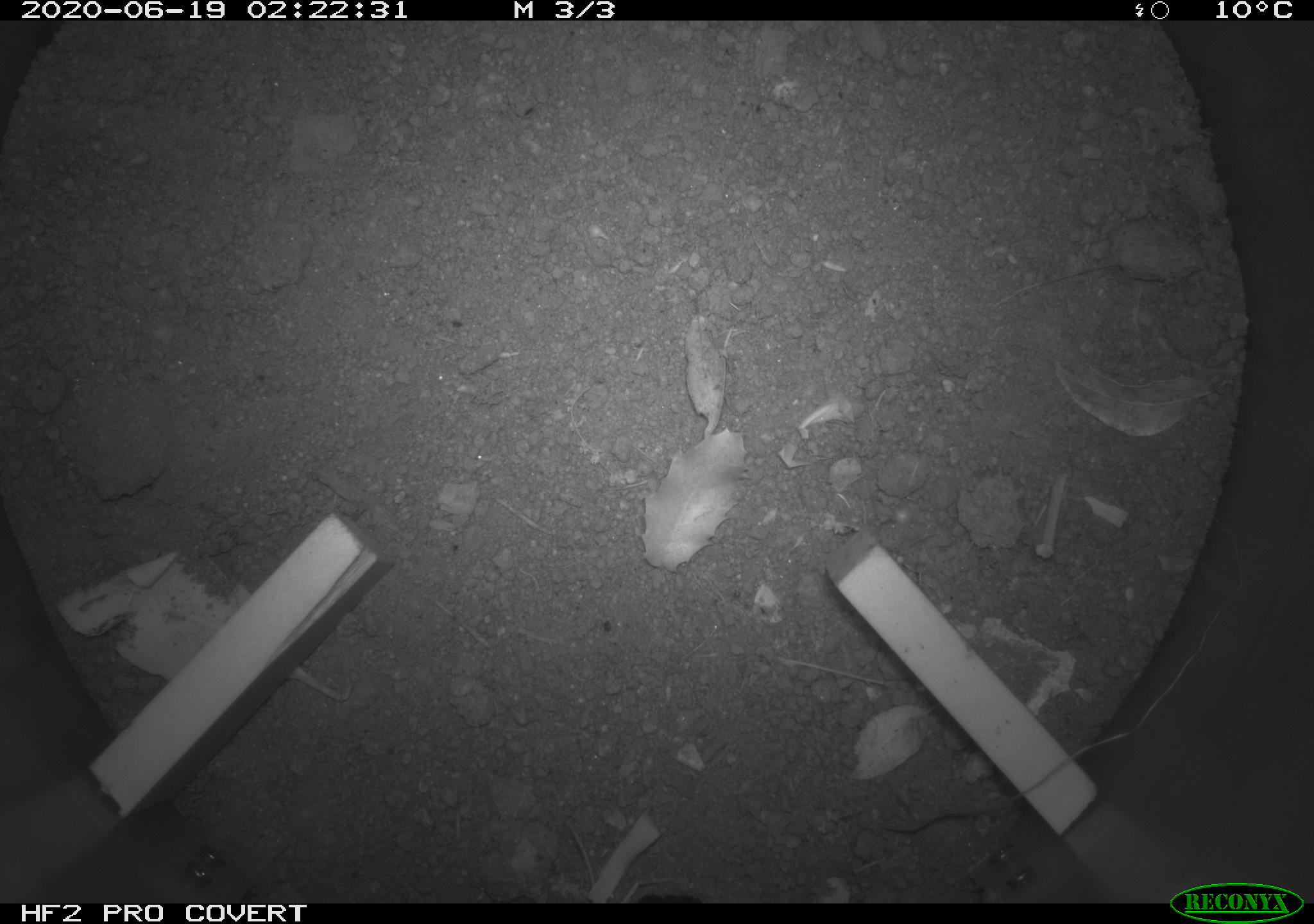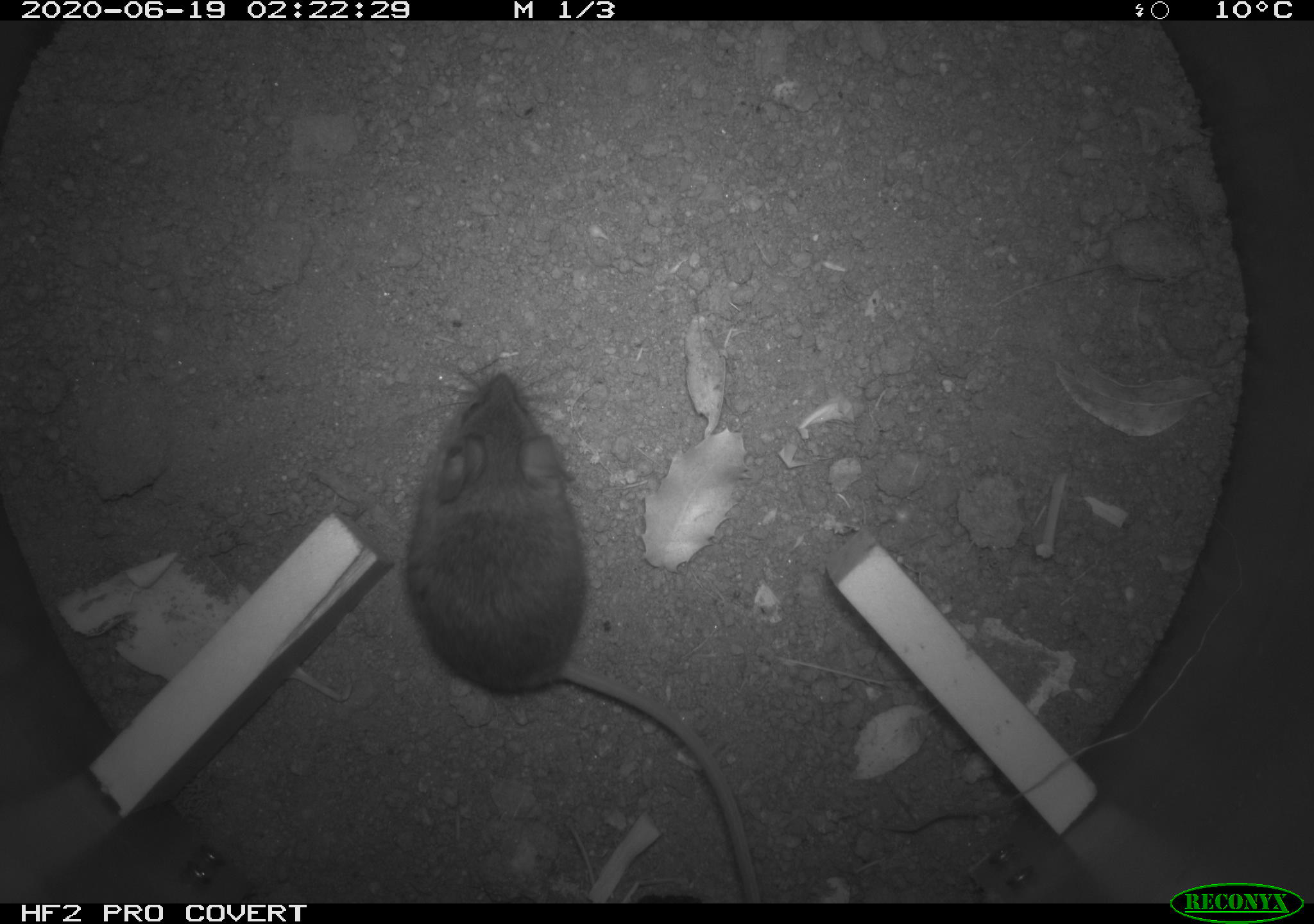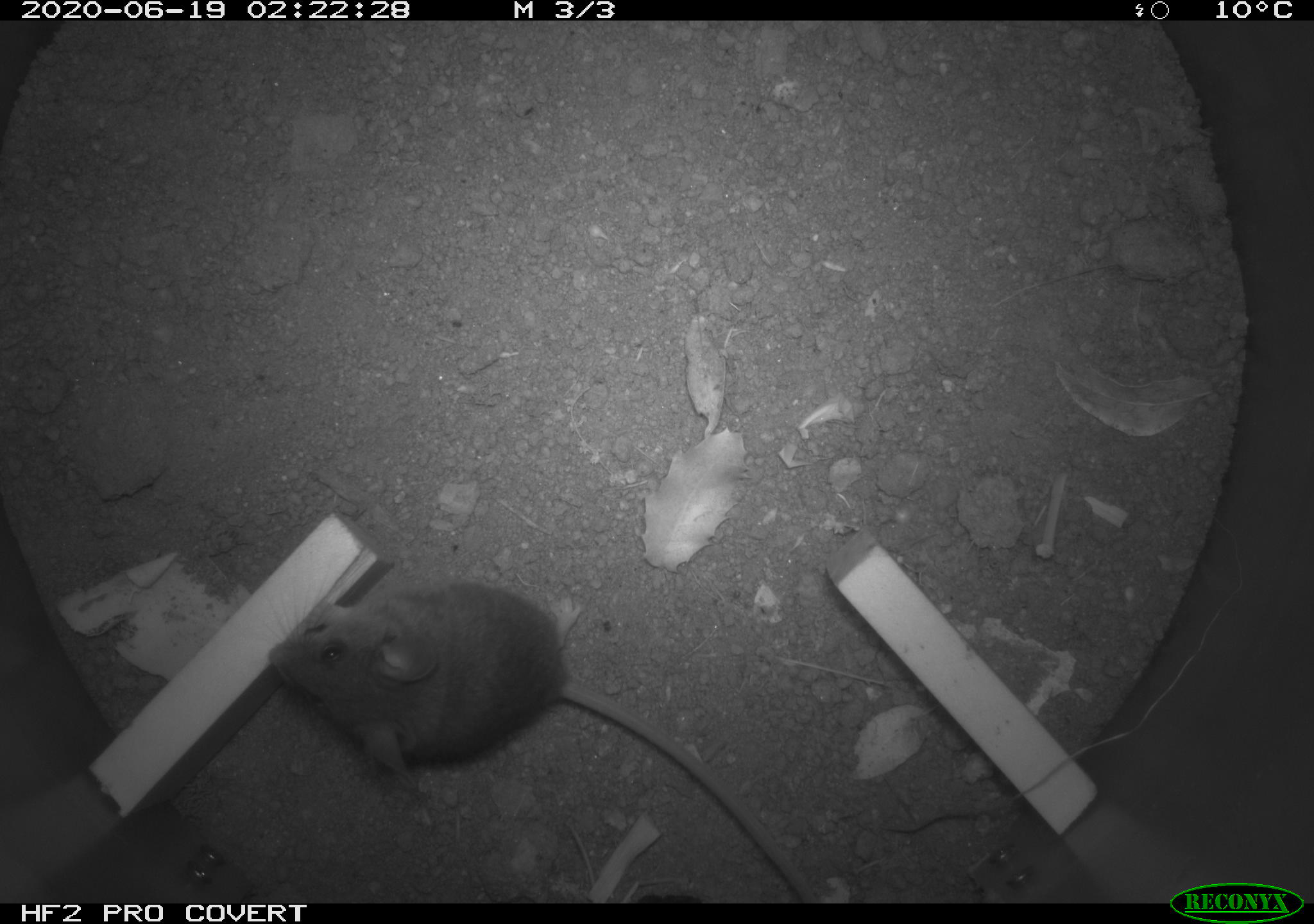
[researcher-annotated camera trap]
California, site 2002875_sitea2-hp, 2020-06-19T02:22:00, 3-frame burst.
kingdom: Animalia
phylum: Chordata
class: Mammalia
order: Rodentia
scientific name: Rodentia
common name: mouse species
Mouse species (Rodentia).